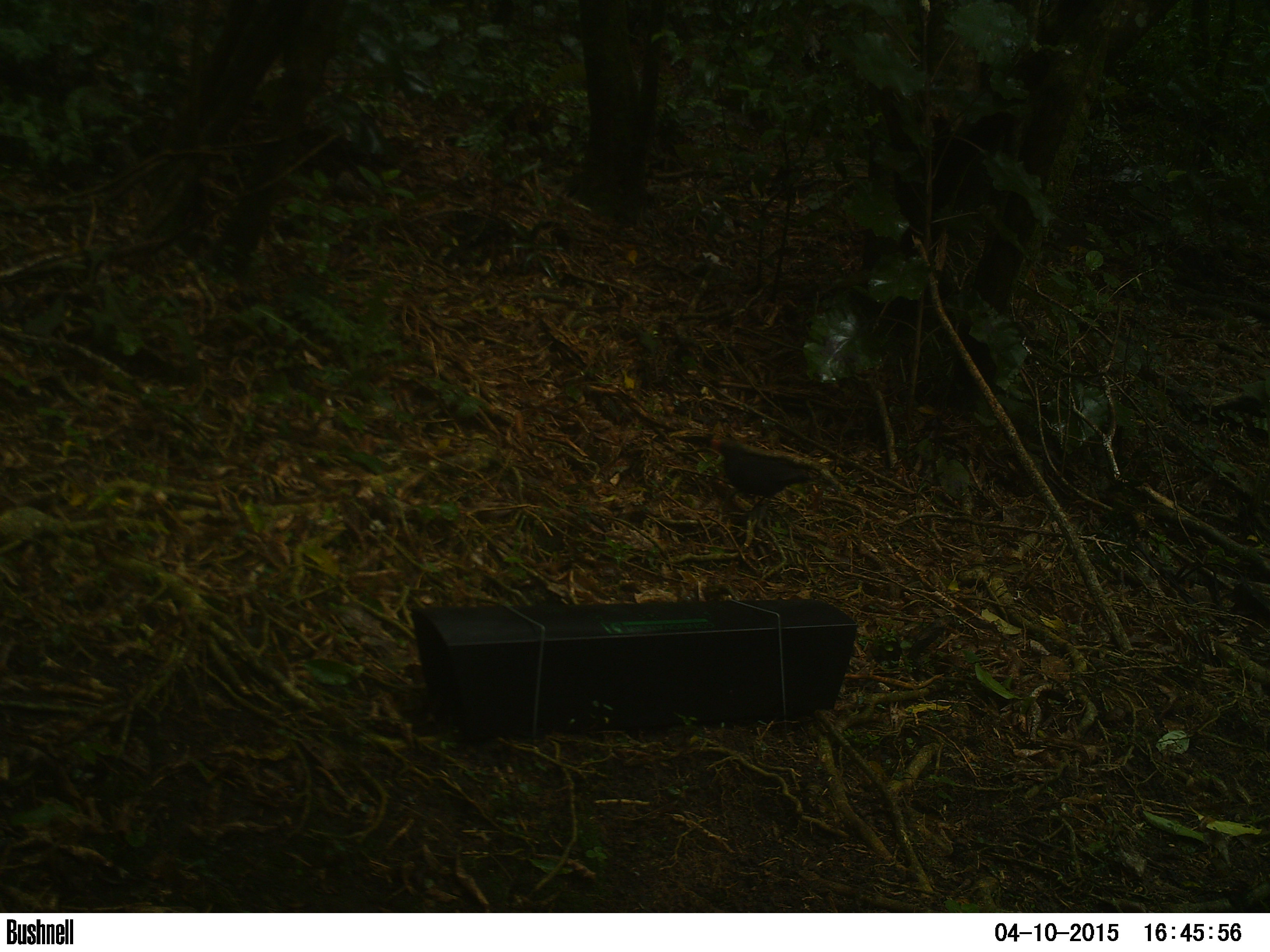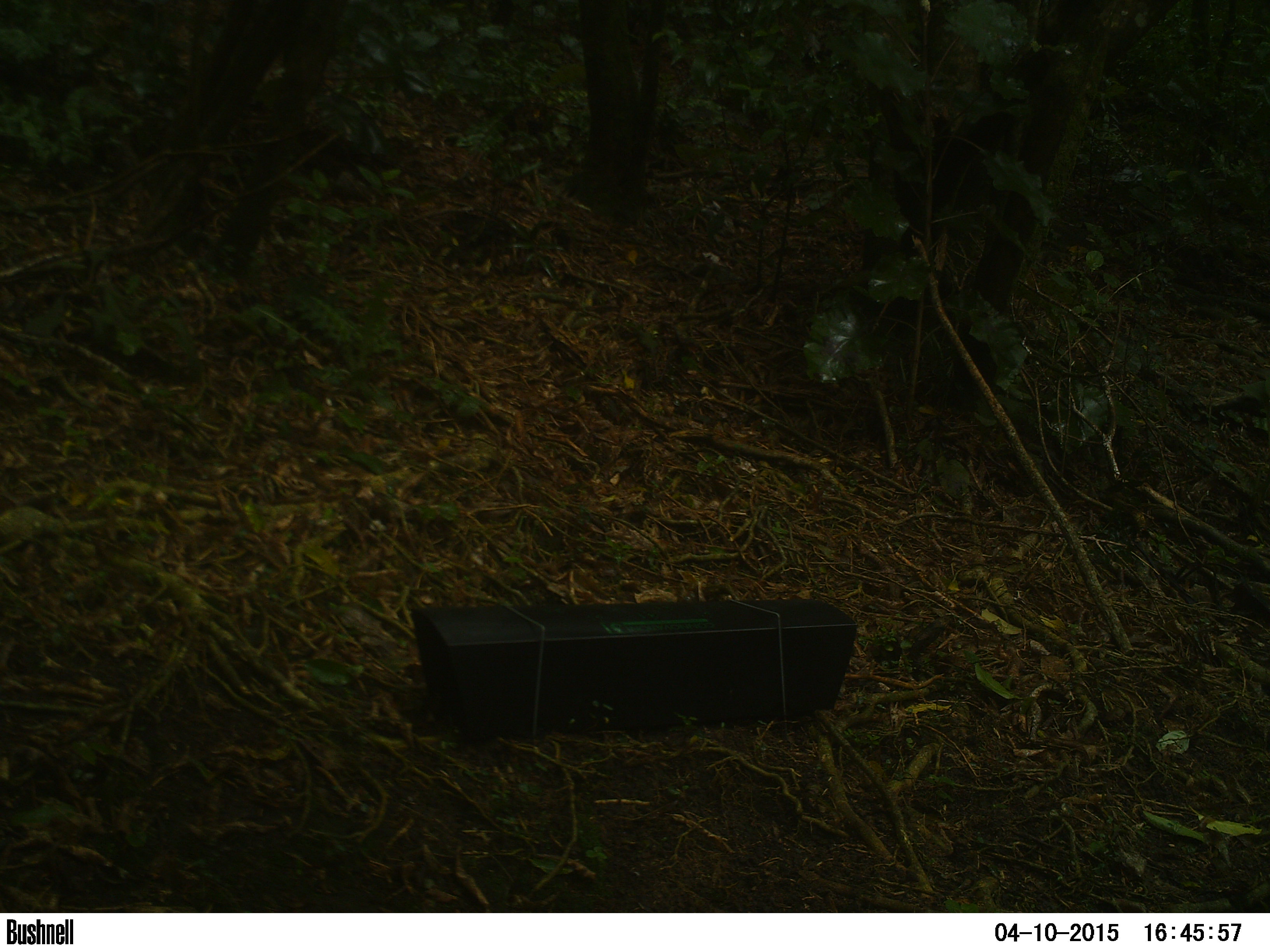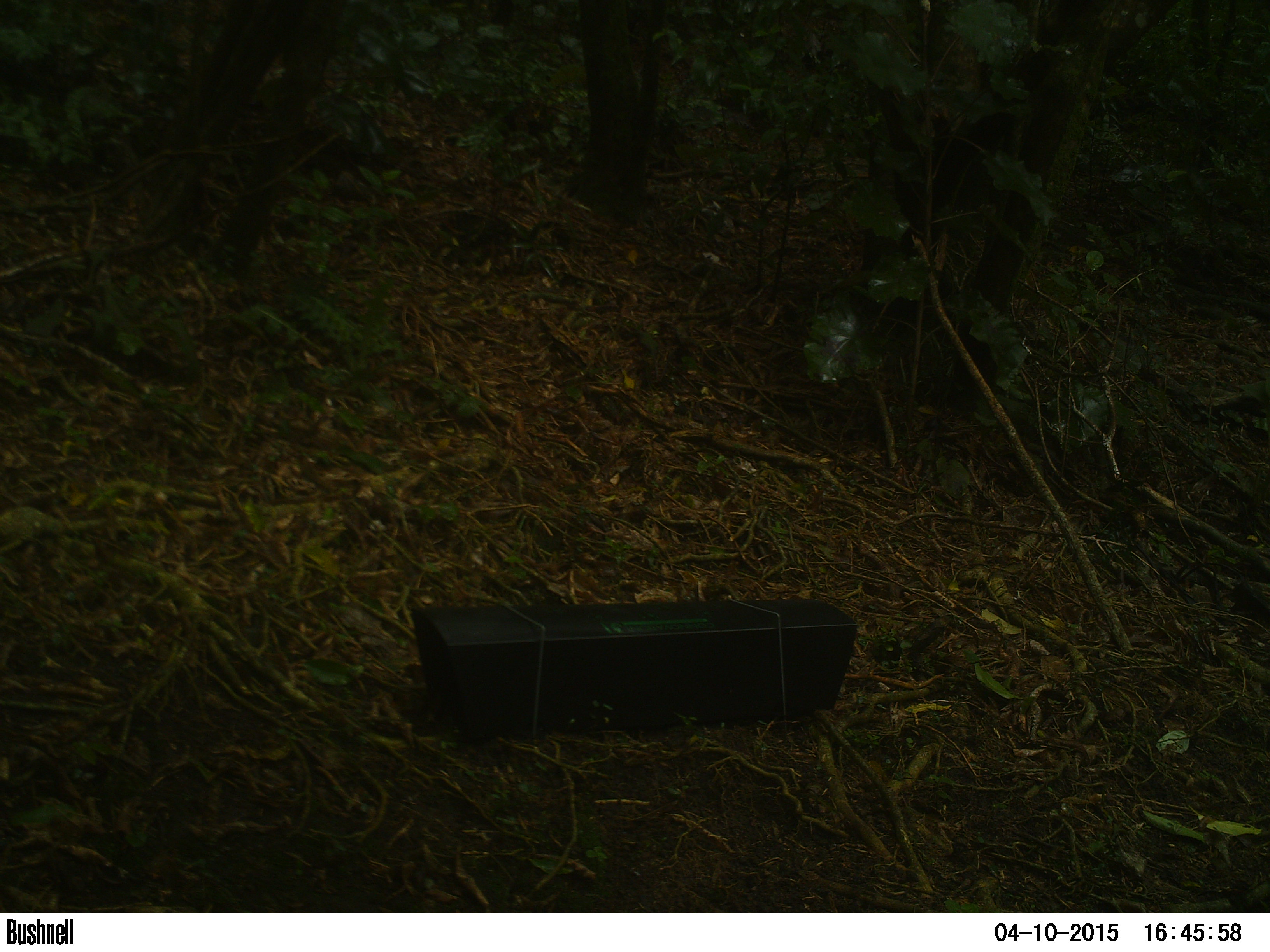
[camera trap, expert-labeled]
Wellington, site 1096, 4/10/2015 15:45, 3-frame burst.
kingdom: Animalia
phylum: Chordata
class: Aves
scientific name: Aves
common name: bird